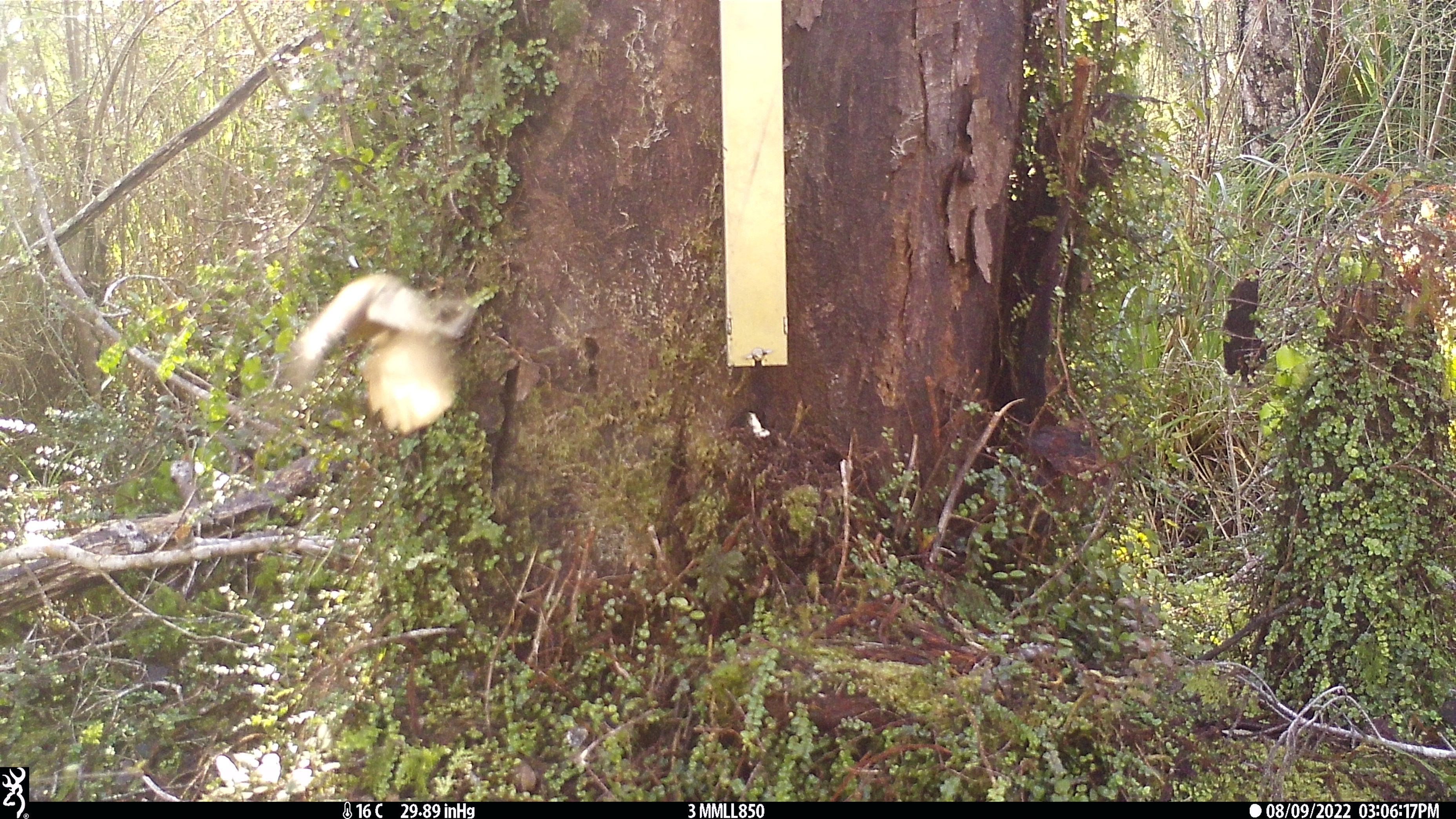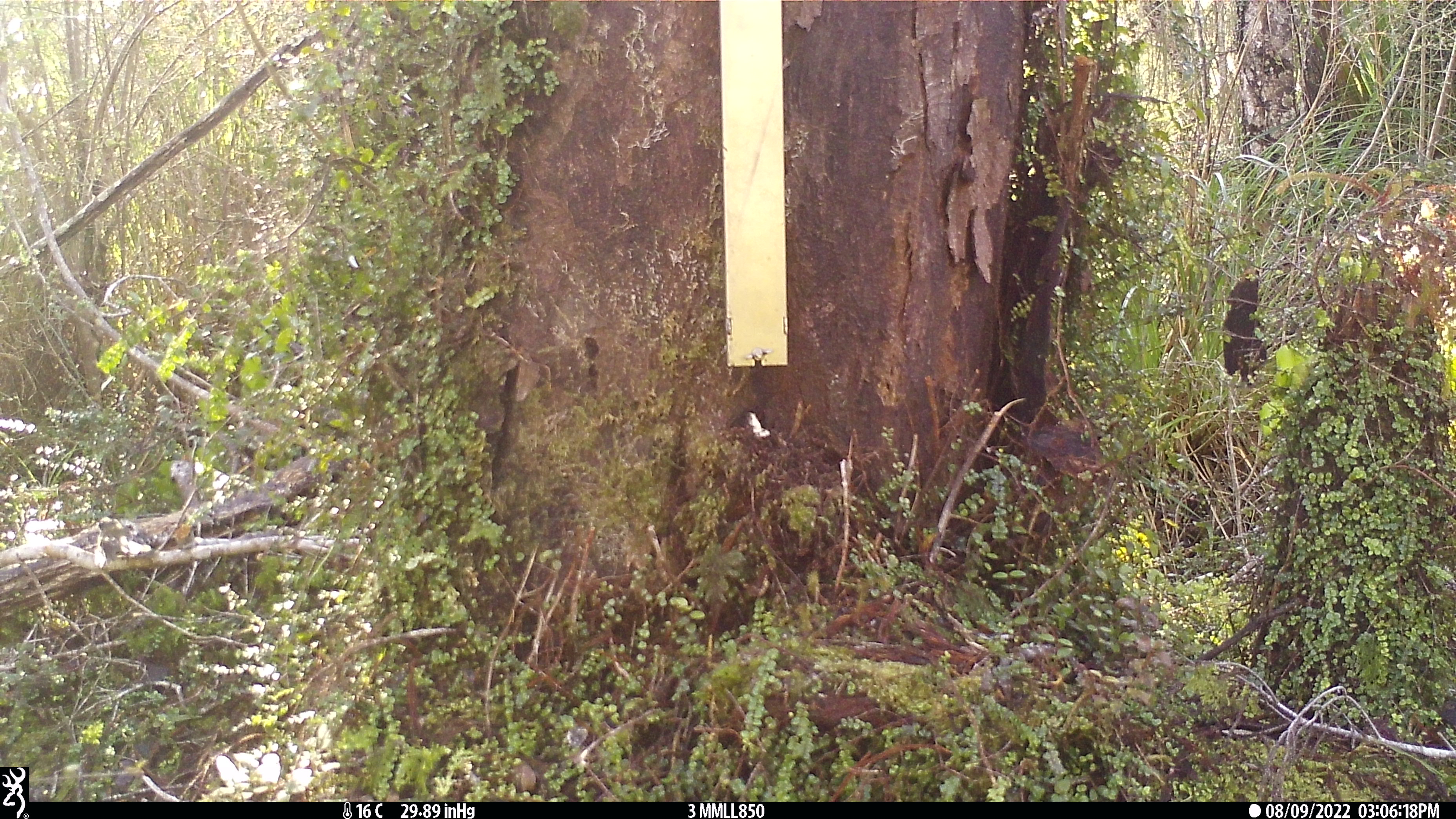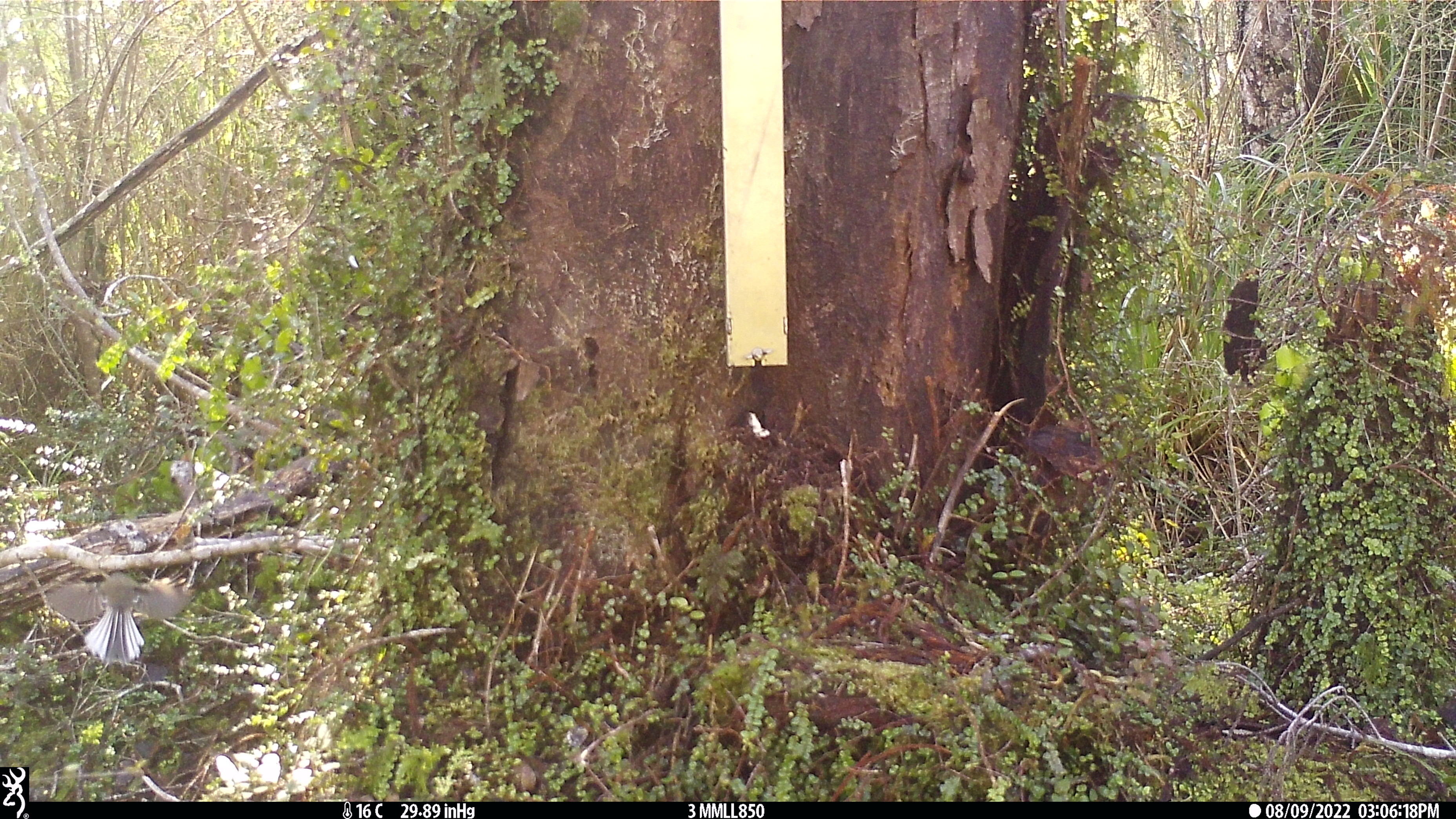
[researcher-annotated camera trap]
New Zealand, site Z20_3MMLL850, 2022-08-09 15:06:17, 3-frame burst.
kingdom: Animalia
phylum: Chordata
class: Aves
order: Passeriformes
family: Rhipiduridae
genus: Rhipidura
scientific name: Rhipidura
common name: fantails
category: fantail